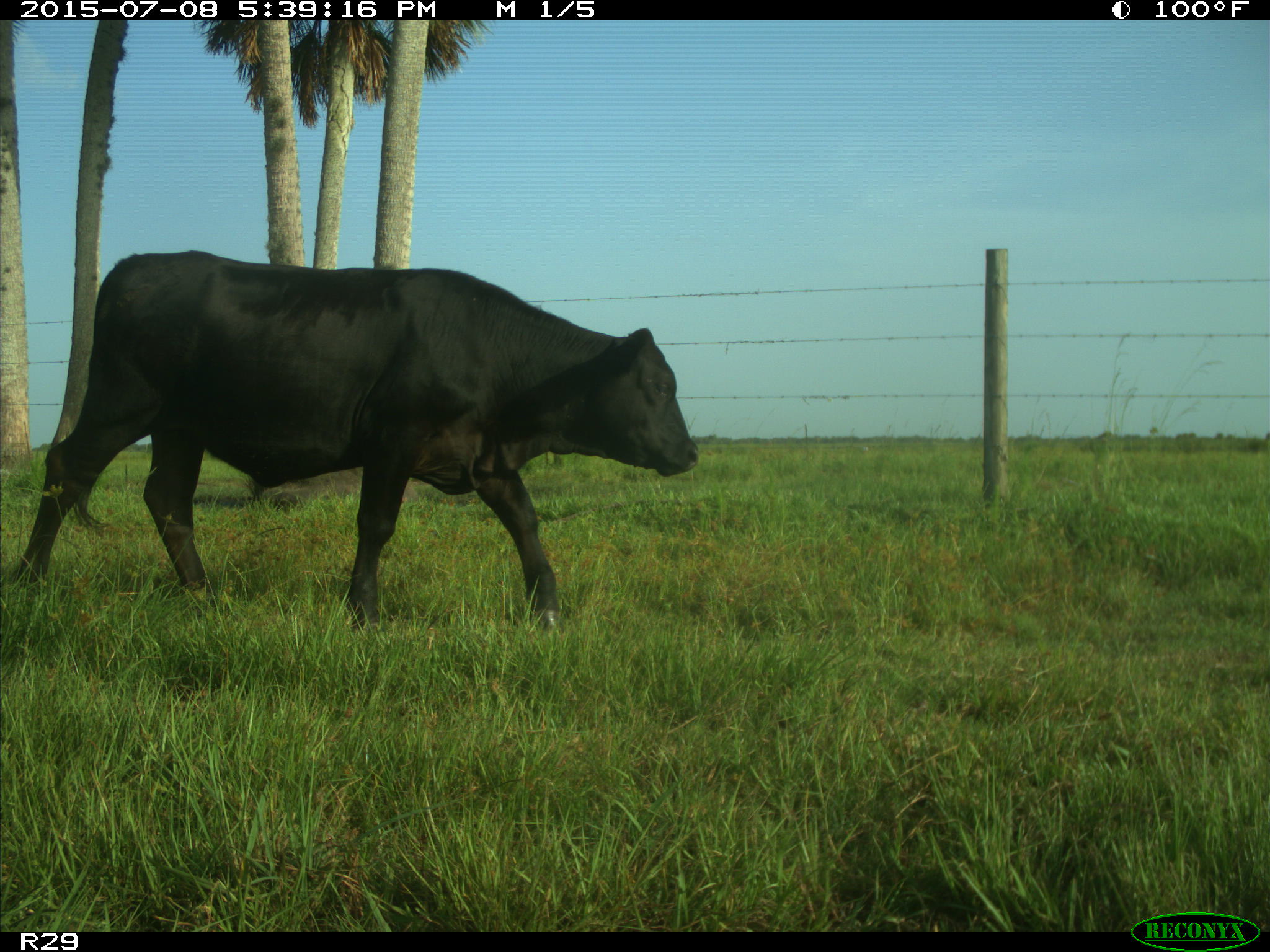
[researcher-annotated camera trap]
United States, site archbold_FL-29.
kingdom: Animalia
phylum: Chordata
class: Mammalia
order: Artiodactyla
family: Bovidae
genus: Bos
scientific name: Bos taurus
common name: domestic cow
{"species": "Bos taurus (domestic cow)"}